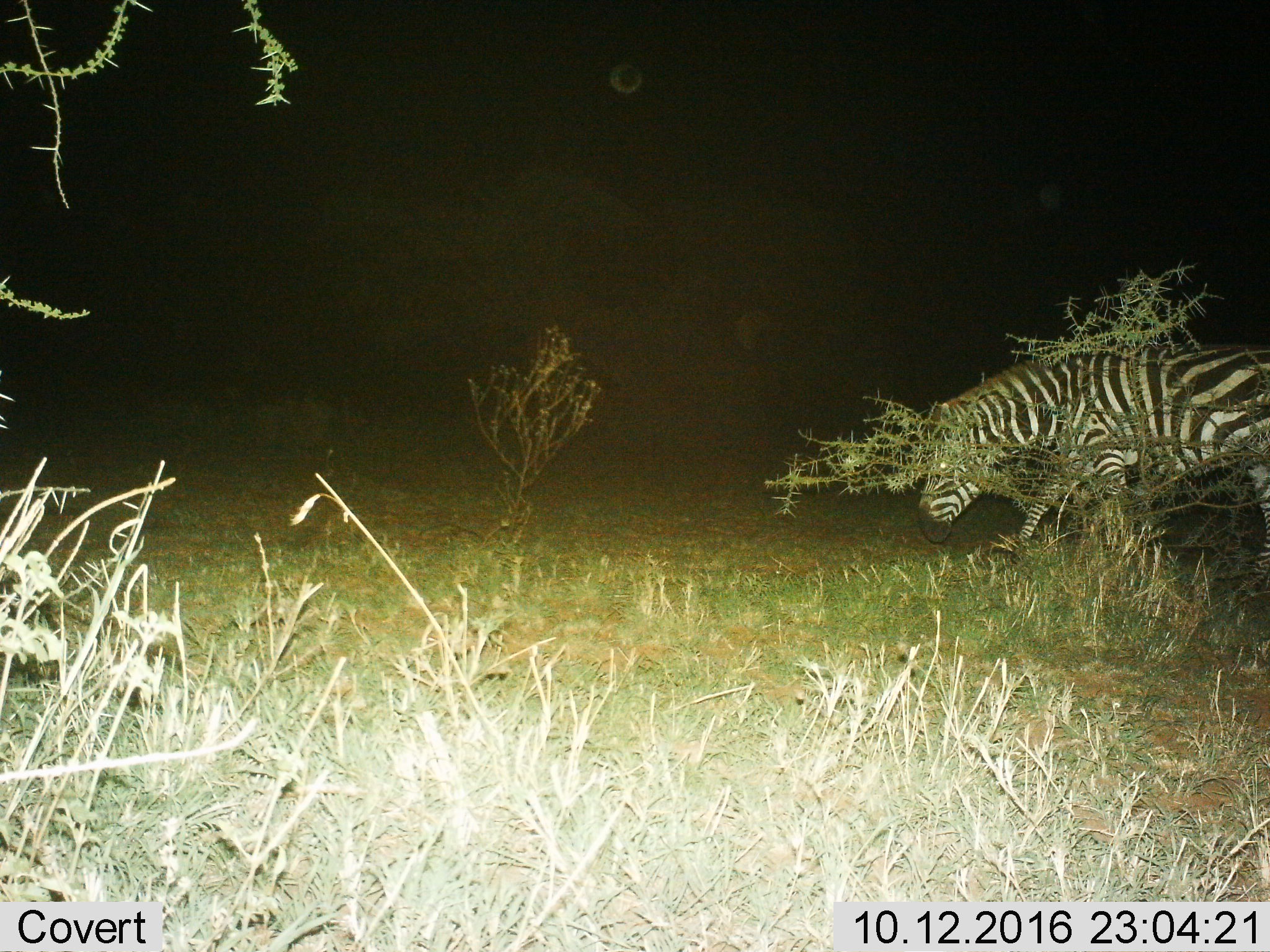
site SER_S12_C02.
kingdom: Animalia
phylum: Chordata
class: Mammalia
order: Perissodactyla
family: Equidae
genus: Equus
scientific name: Equus quagga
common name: plains zebra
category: zebraplains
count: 1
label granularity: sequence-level